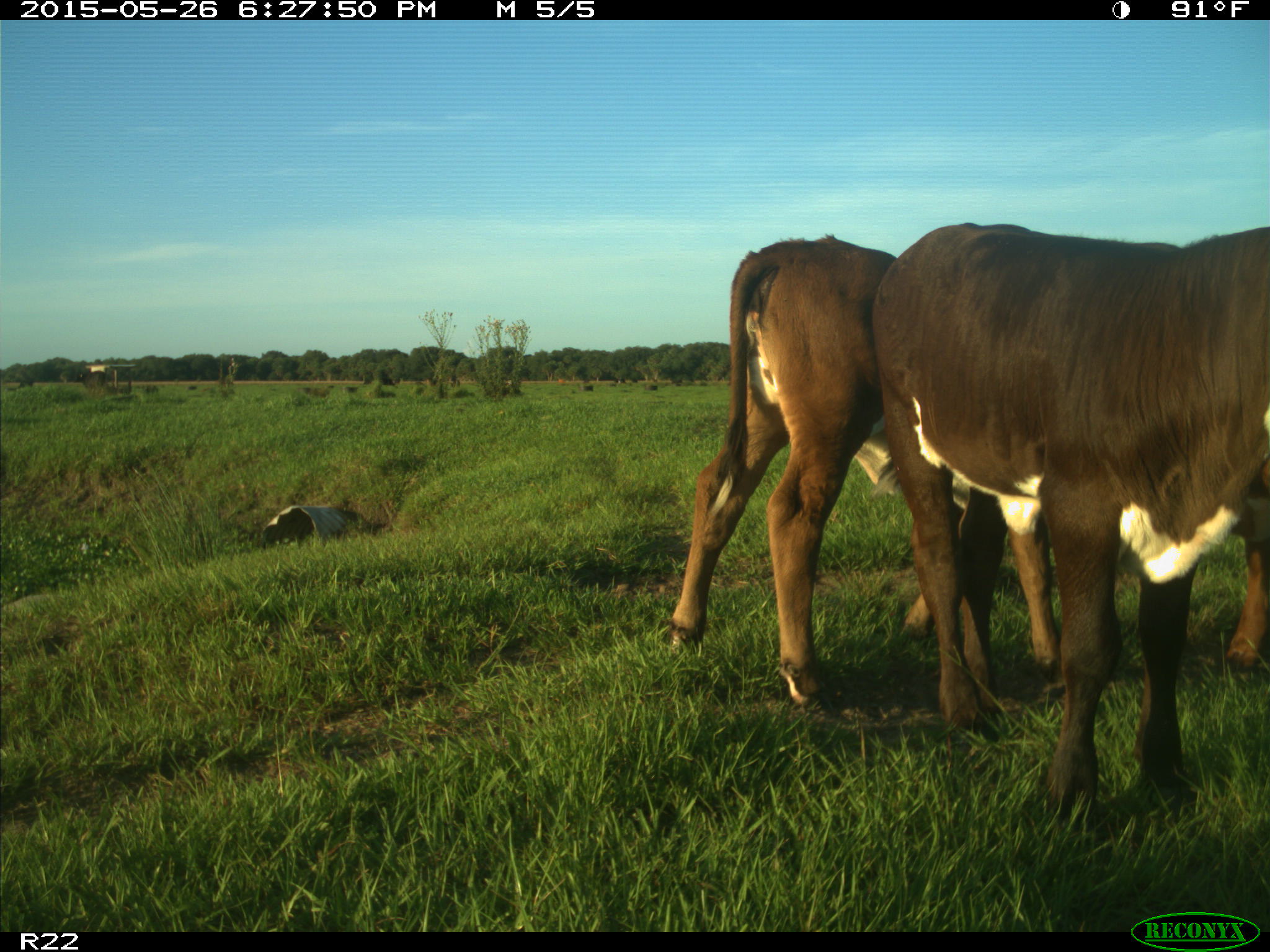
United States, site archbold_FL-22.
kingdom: Animalia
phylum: Chordata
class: Mammalia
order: Artiodactyla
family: Bovidae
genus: Bos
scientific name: Bos taurus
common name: domestic cow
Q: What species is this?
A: Bos taurus (domestic cow).